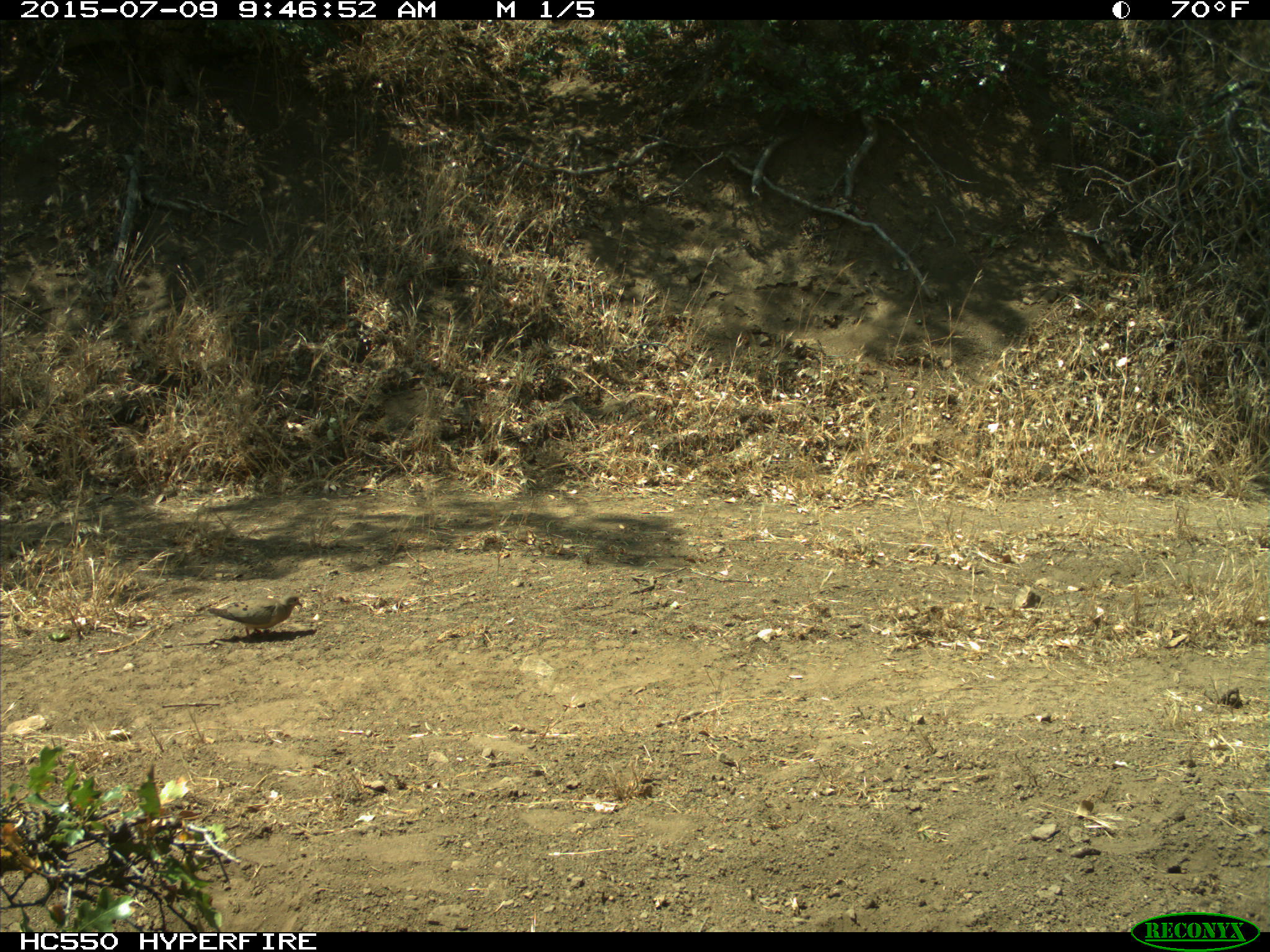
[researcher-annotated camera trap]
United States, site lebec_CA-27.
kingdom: Animalia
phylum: Chordata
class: Aves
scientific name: Aves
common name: birds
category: unidentified bird